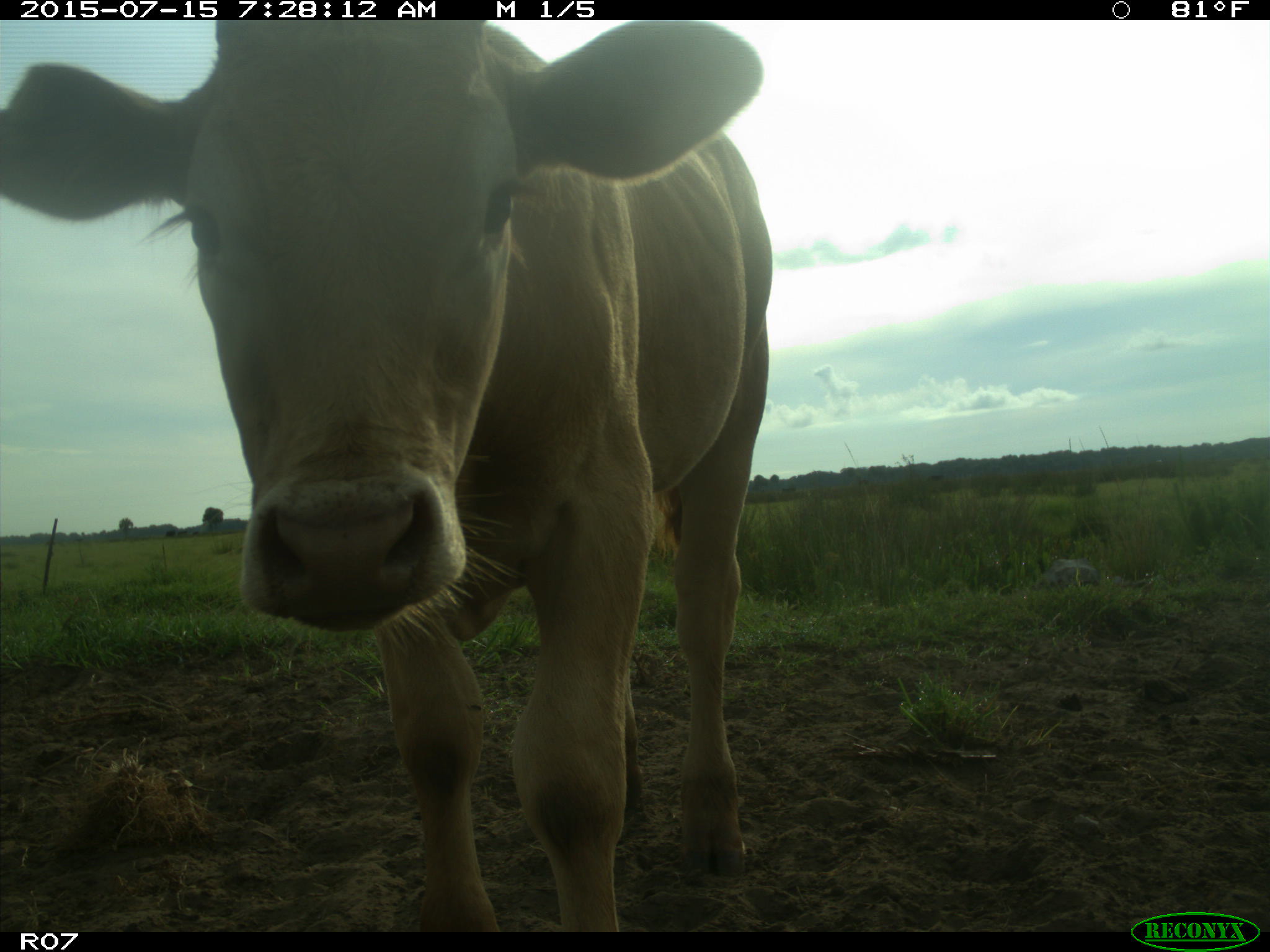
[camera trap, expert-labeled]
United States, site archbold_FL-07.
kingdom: Animalia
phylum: Chordata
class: Mammalia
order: Artiodactyla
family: Bovidae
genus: Bos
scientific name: Bos taurus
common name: domestic cow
Bos taurus (domestic cow).